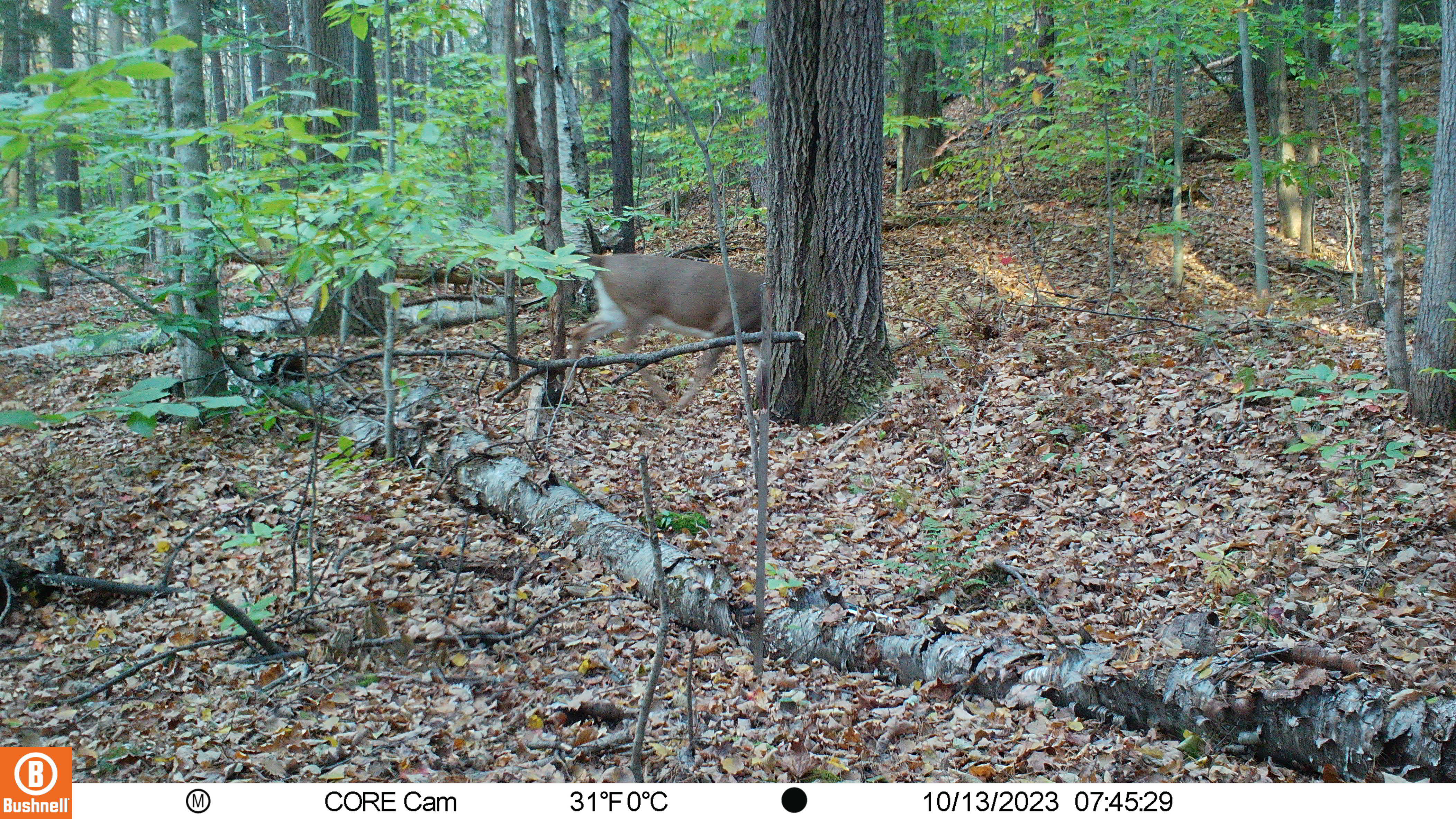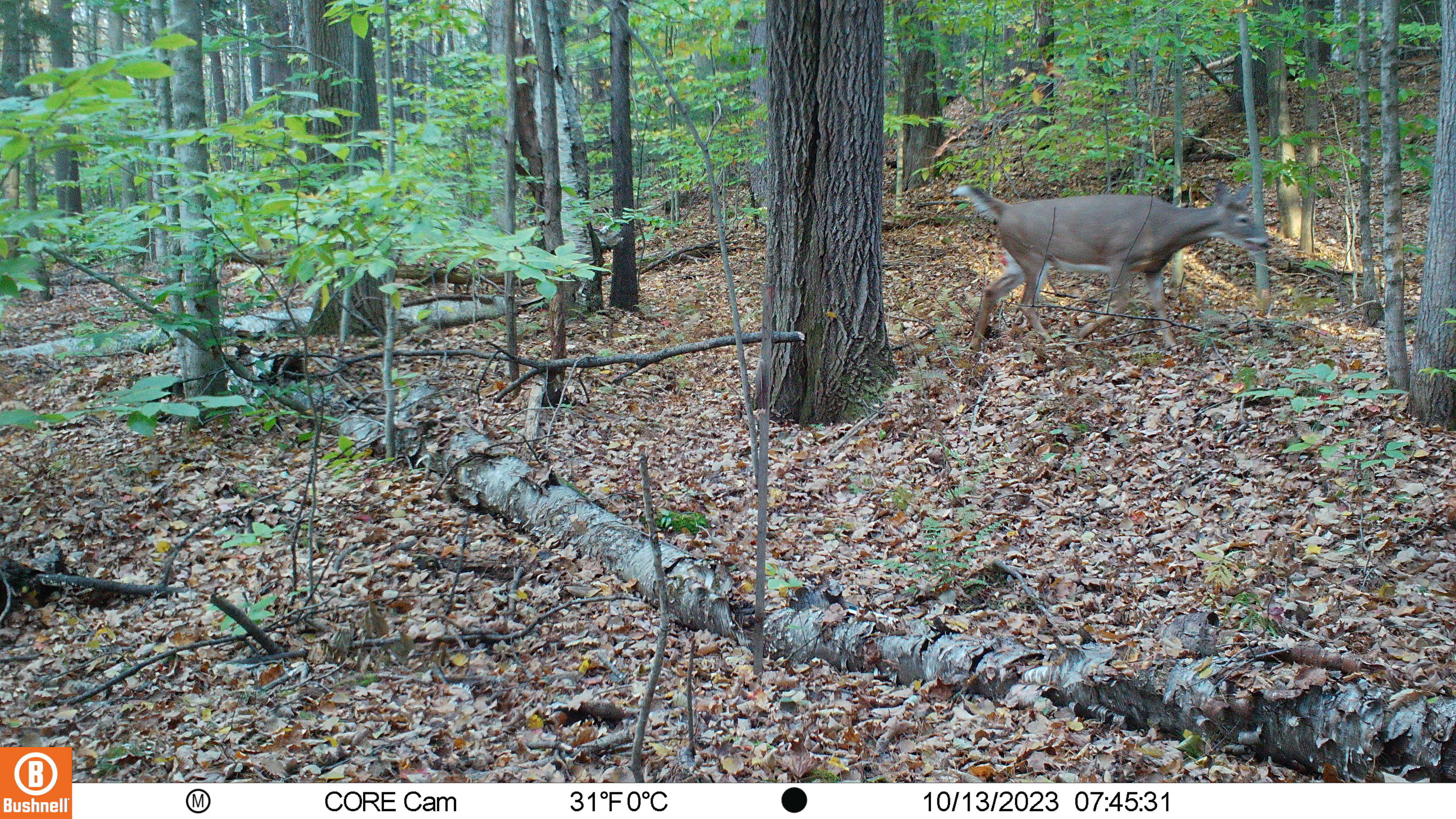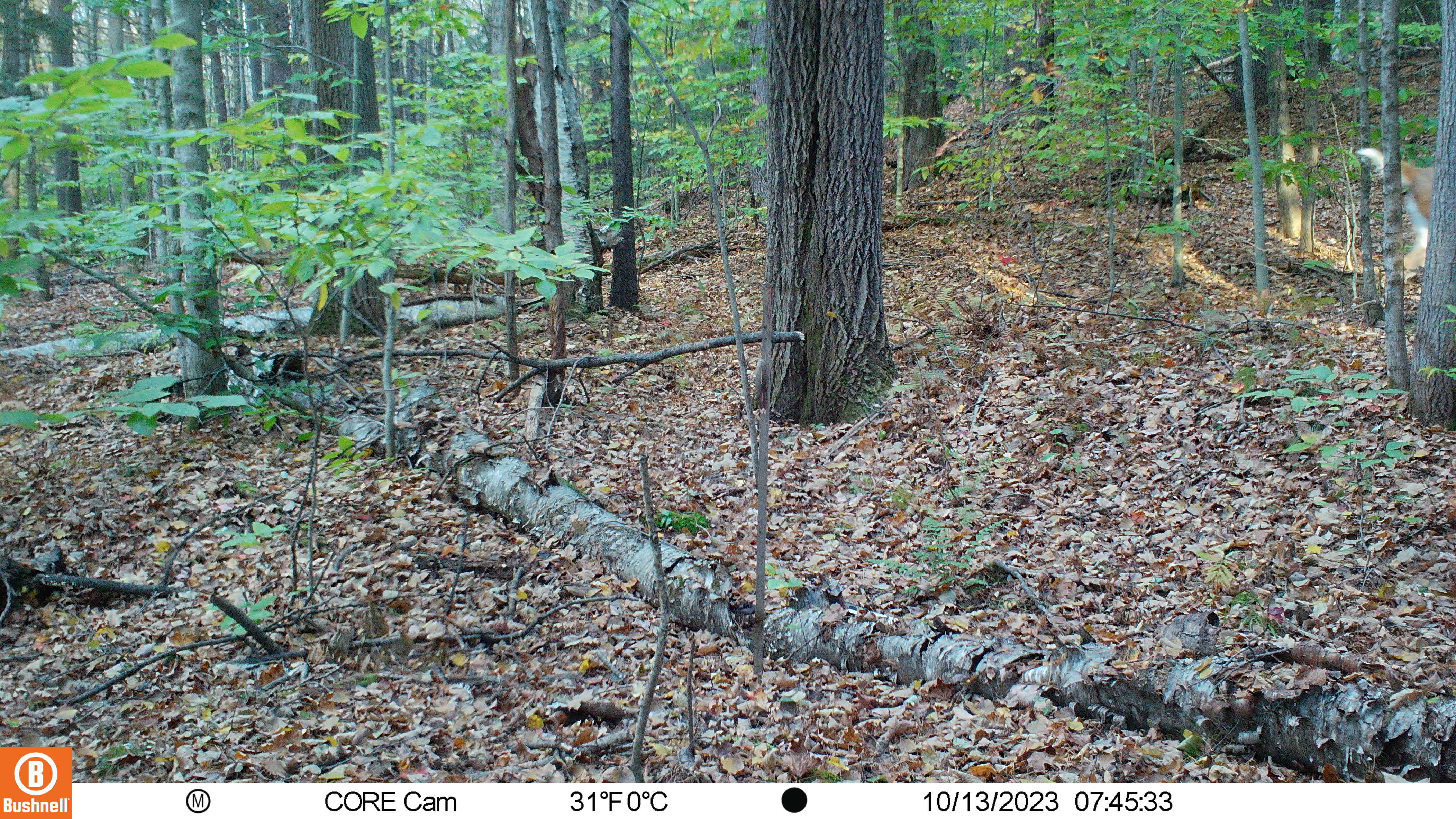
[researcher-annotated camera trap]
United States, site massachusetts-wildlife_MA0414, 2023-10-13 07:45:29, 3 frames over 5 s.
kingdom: Animalia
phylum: Chordata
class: Mammalia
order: Artiodactyla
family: Cervidae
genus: Odocoileus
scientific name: Odocoileus virginianus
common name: white-tailed deer